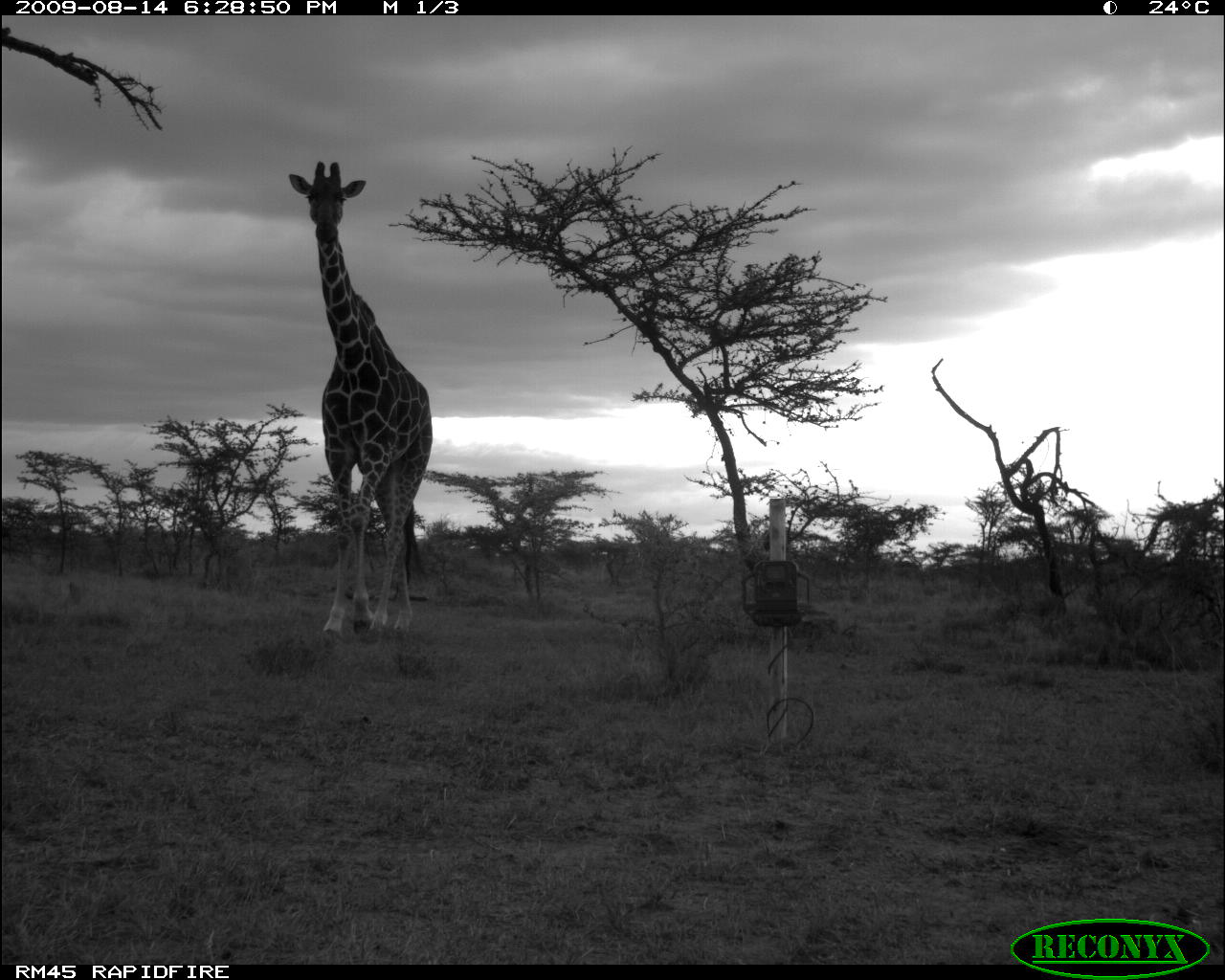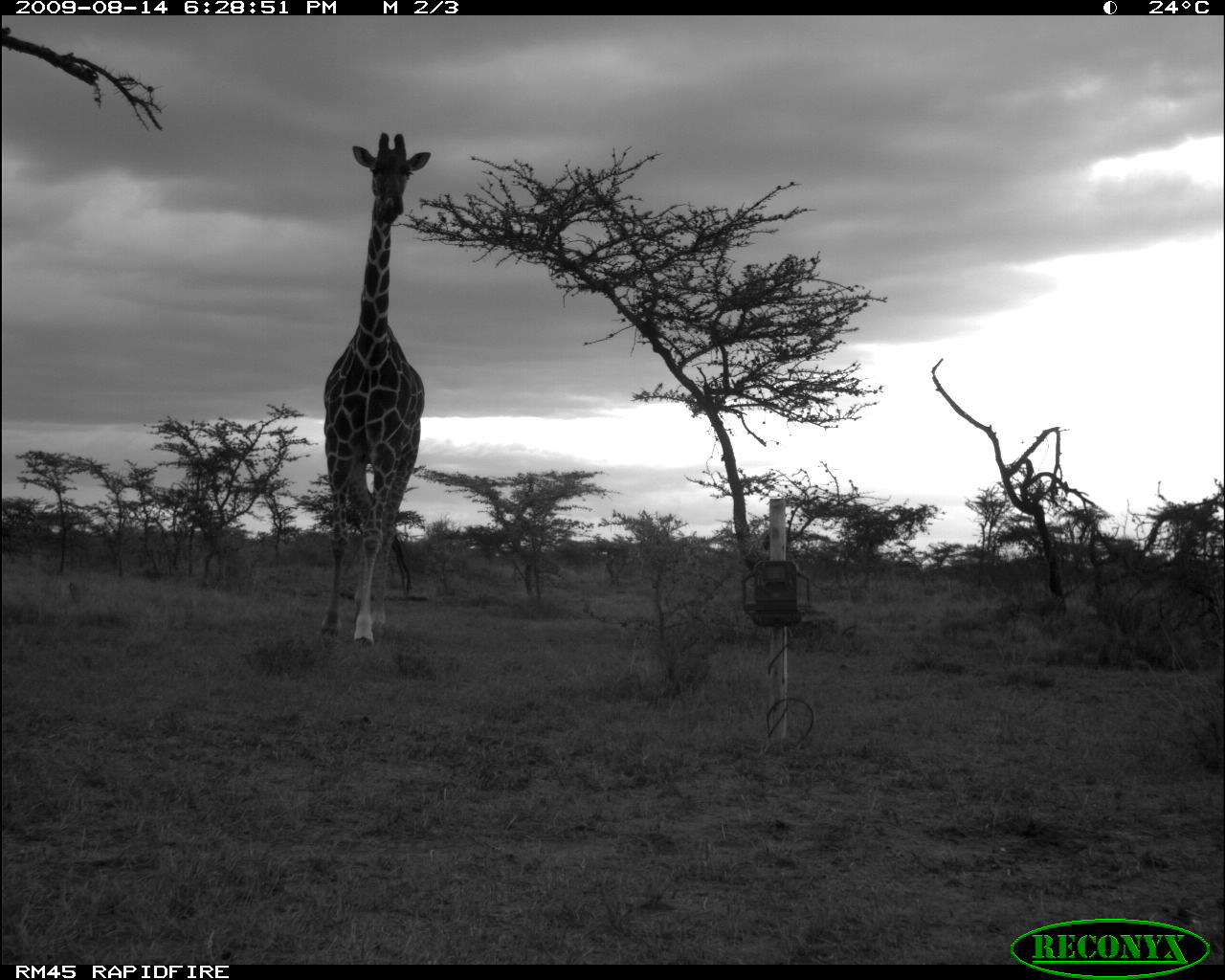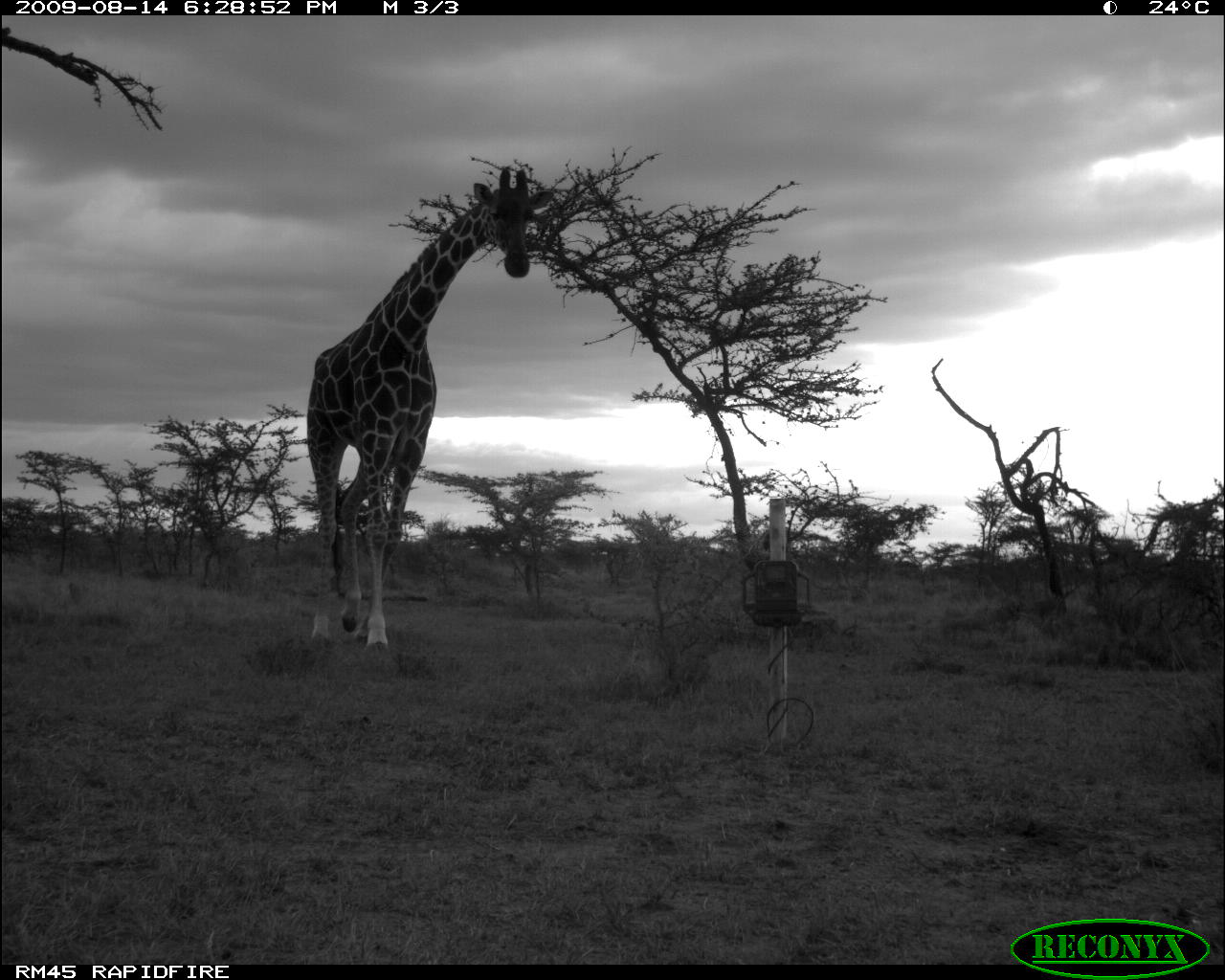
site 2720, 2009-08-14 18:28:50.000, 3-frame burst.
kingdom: Animalia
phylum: Chordata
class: Mammalia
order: Artiodactyla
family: Giraffidae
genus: Giraffa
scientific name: Giraffa camelopardalis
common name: giraffe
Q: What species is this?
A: Giraffa camelopardalis (giraffe).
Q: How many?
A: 1.